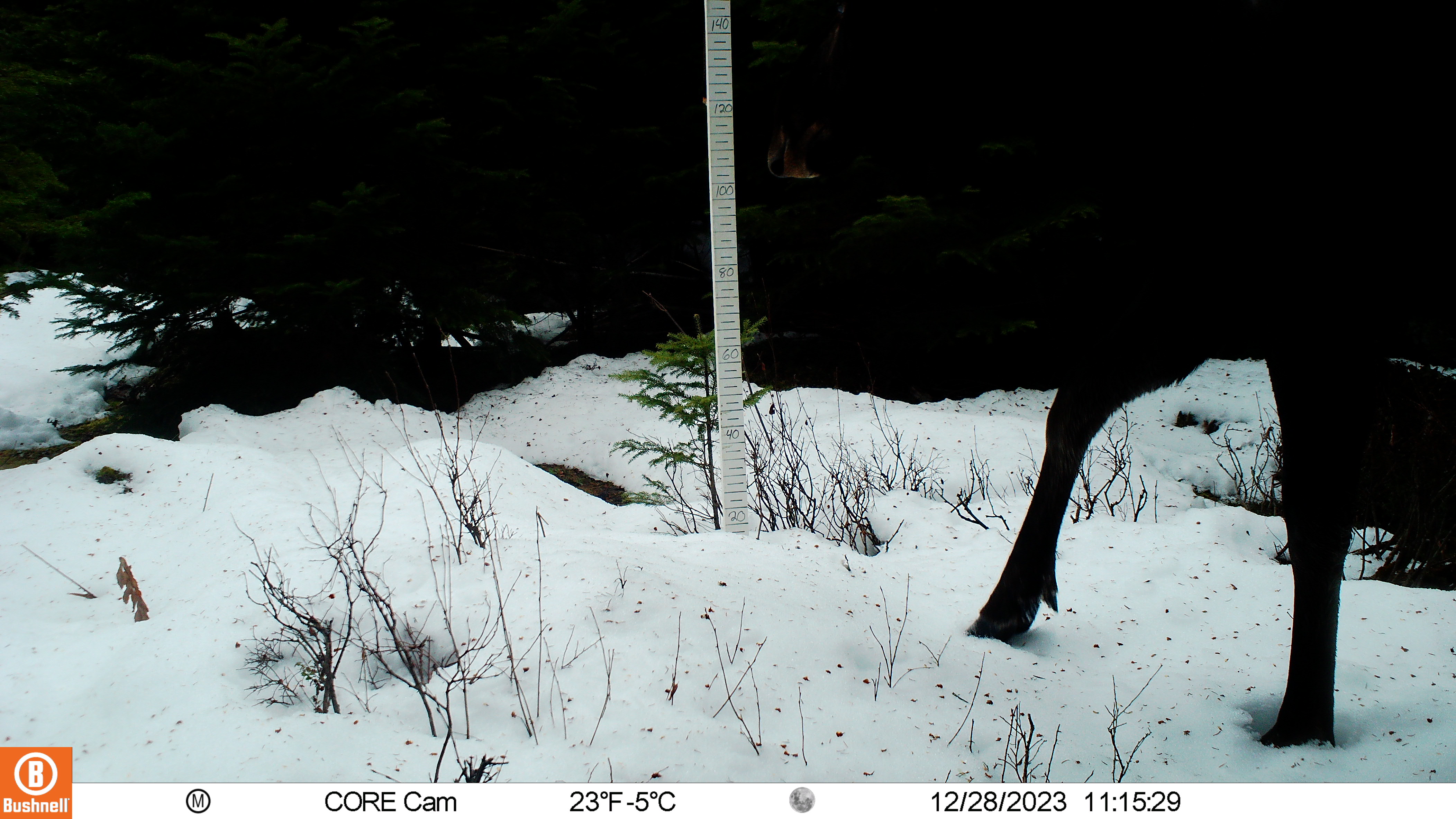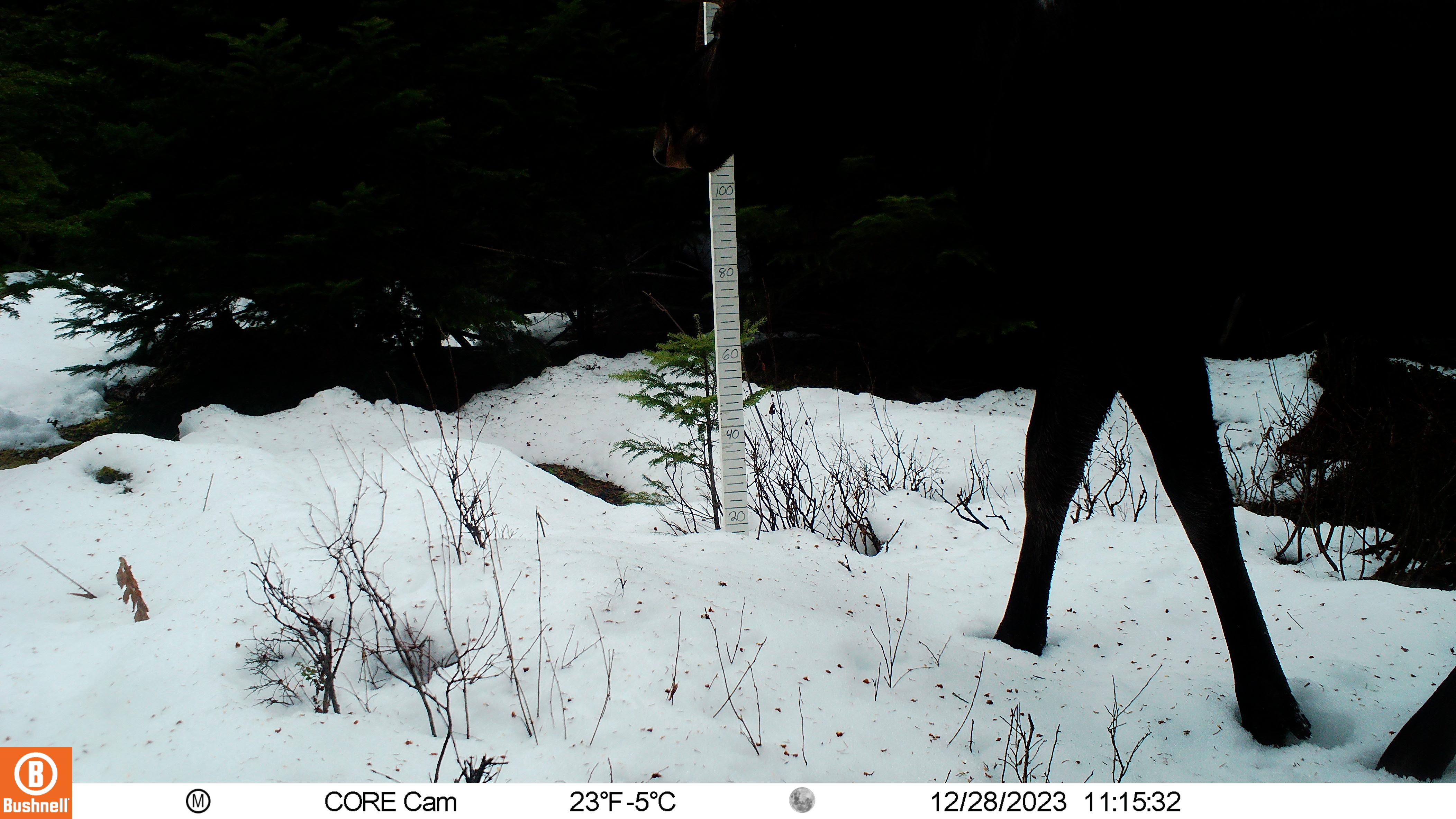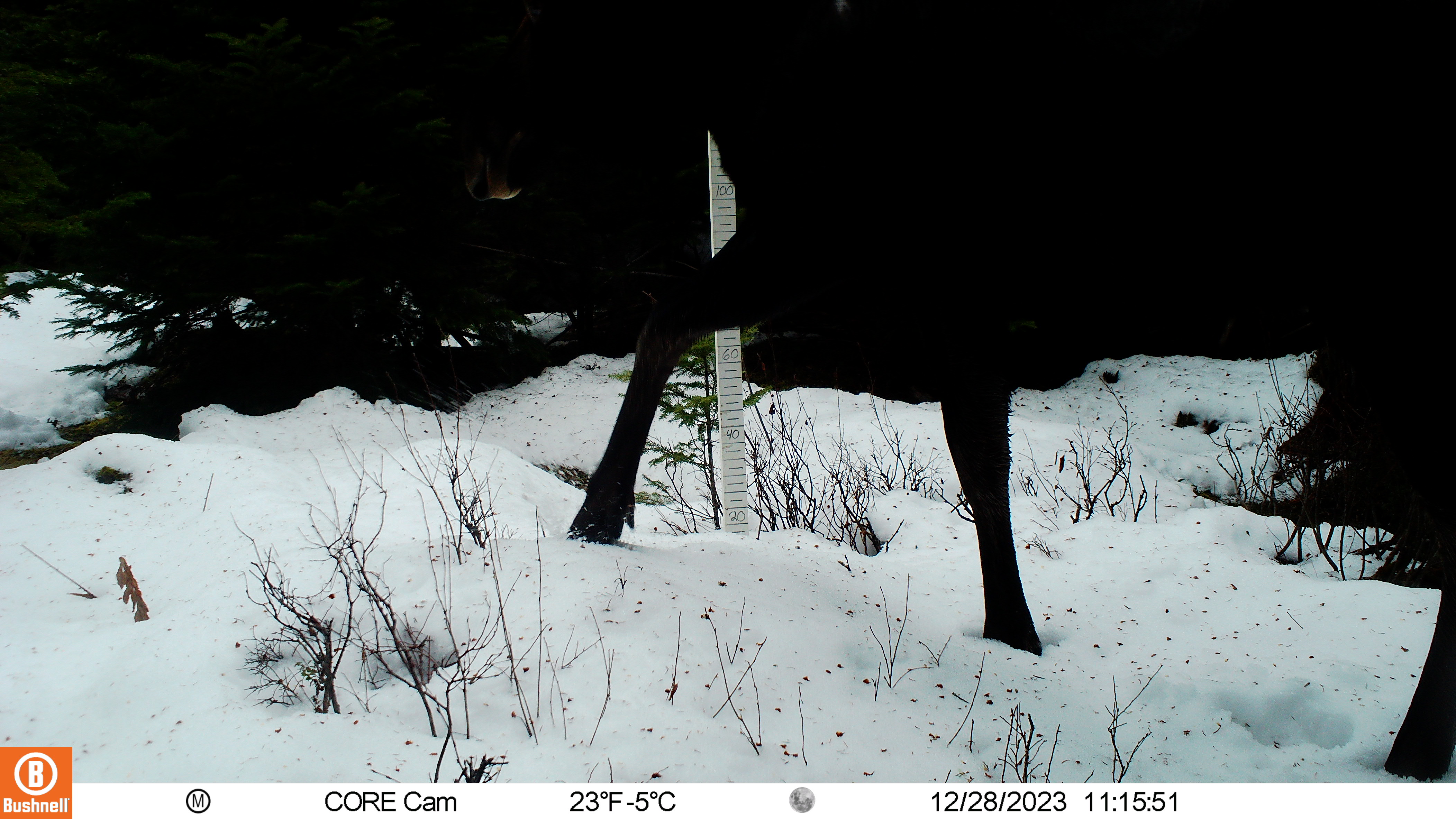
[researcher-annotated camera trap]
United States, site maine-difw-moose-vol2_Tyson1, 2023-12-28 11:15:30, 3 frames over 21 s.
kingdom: Animalia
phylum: Chordata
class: Mammalia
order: Artiodactyla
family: Cervidae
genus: Alces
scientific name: Alces alces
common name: moose